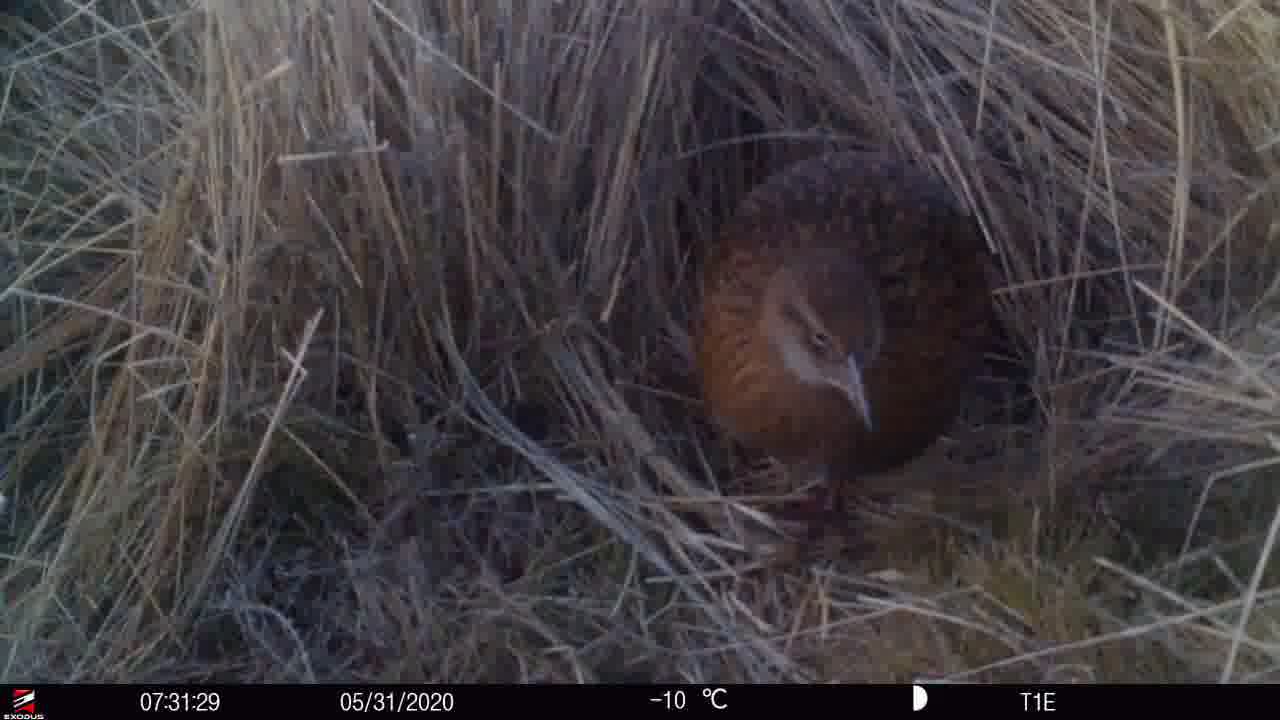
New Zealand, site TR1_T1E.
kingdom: Animalia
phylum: Chordata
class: Aves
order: Gruiformes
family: Rallidae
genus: Gallirallus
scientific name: Gallirallus australis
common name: weka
Weka (Gallirallus australis).